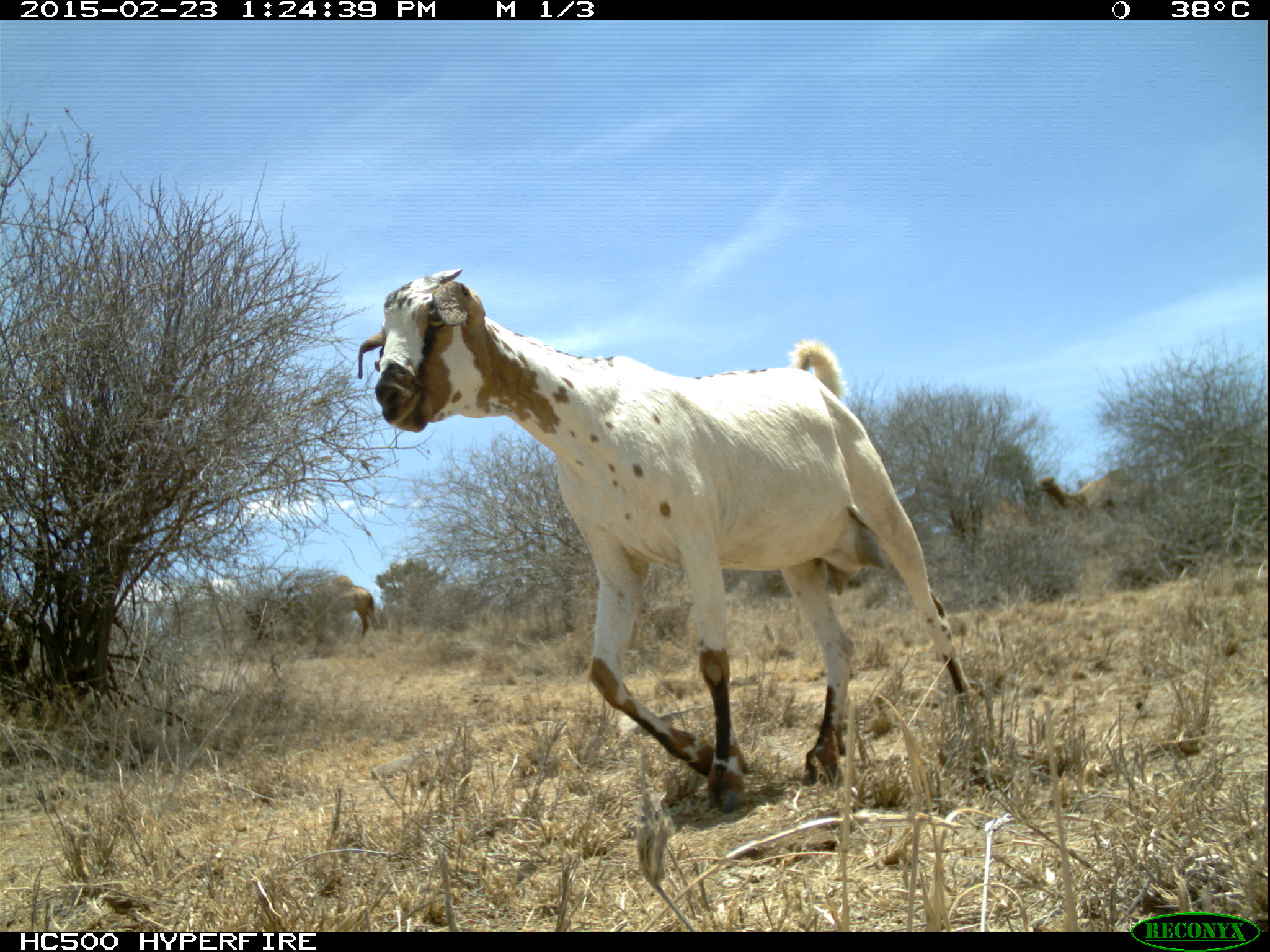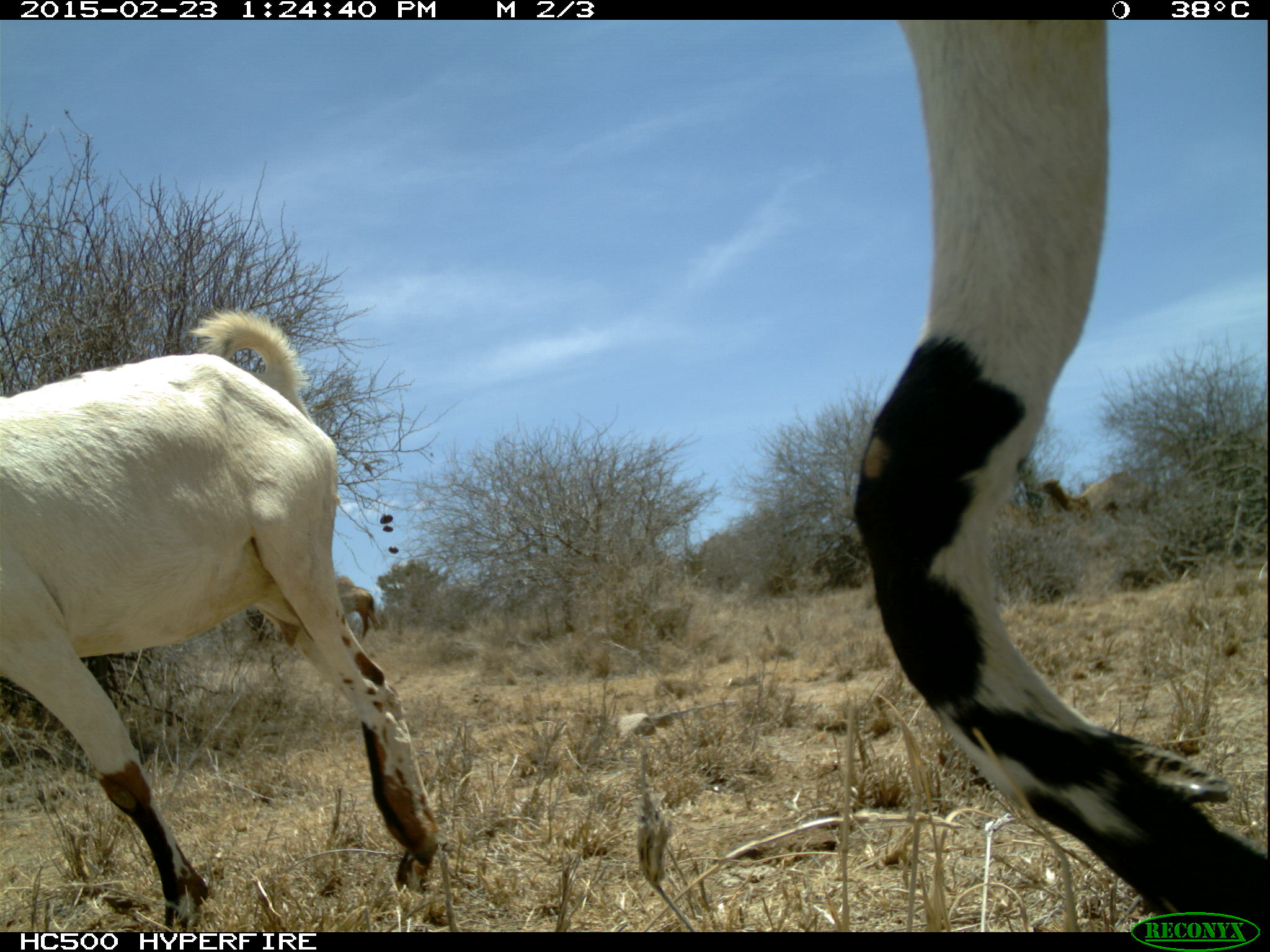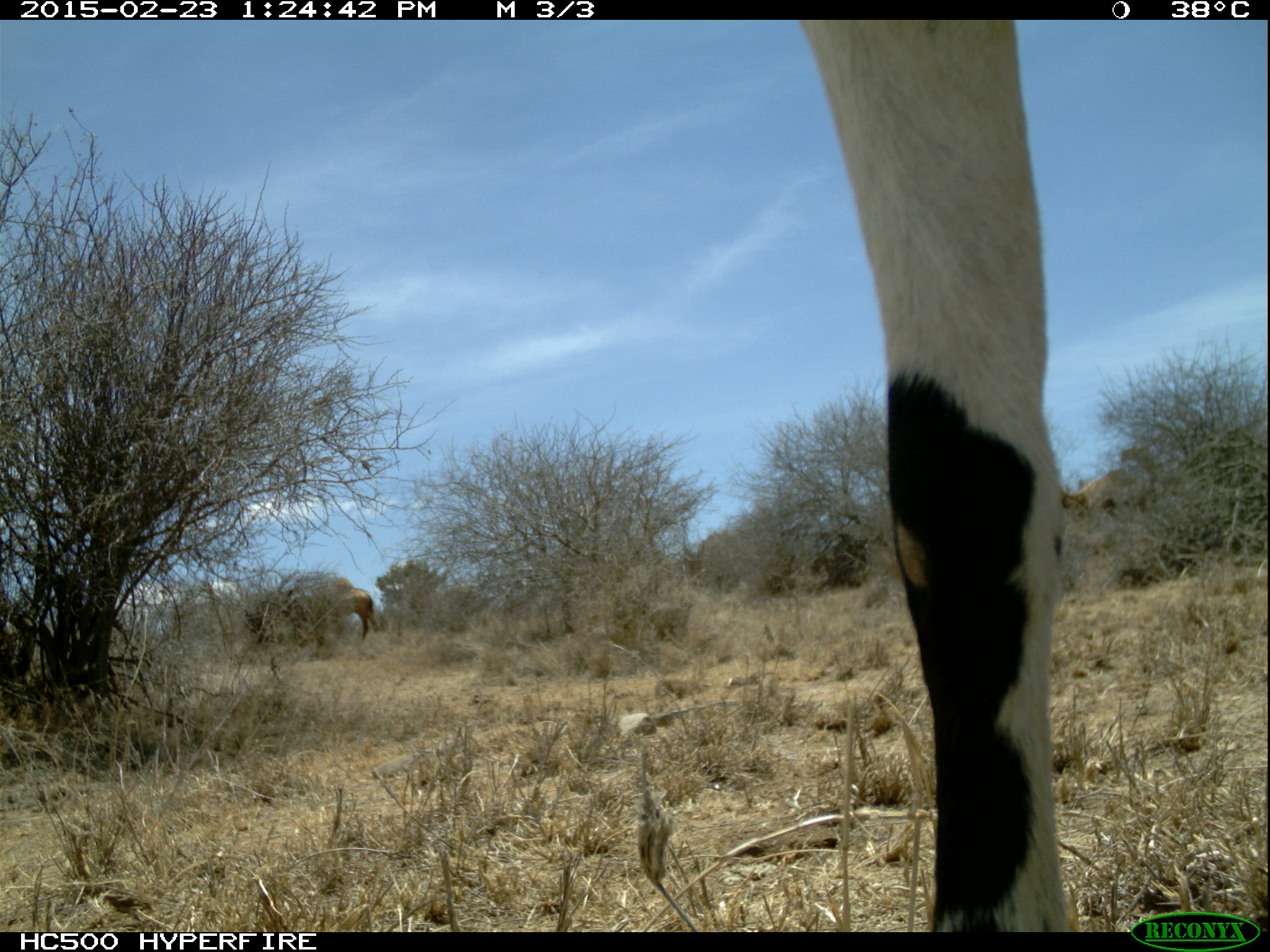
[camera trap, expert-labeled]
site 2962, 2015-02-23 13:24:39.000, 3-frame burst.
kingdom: Animalia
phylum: Chordata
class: Mammalia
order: Artiodactyla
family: Bovidae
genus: Capra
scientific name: Capra aegagrus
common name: wild goat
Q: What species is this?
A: Capra aegagrus (wild goat).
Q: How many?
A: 1.